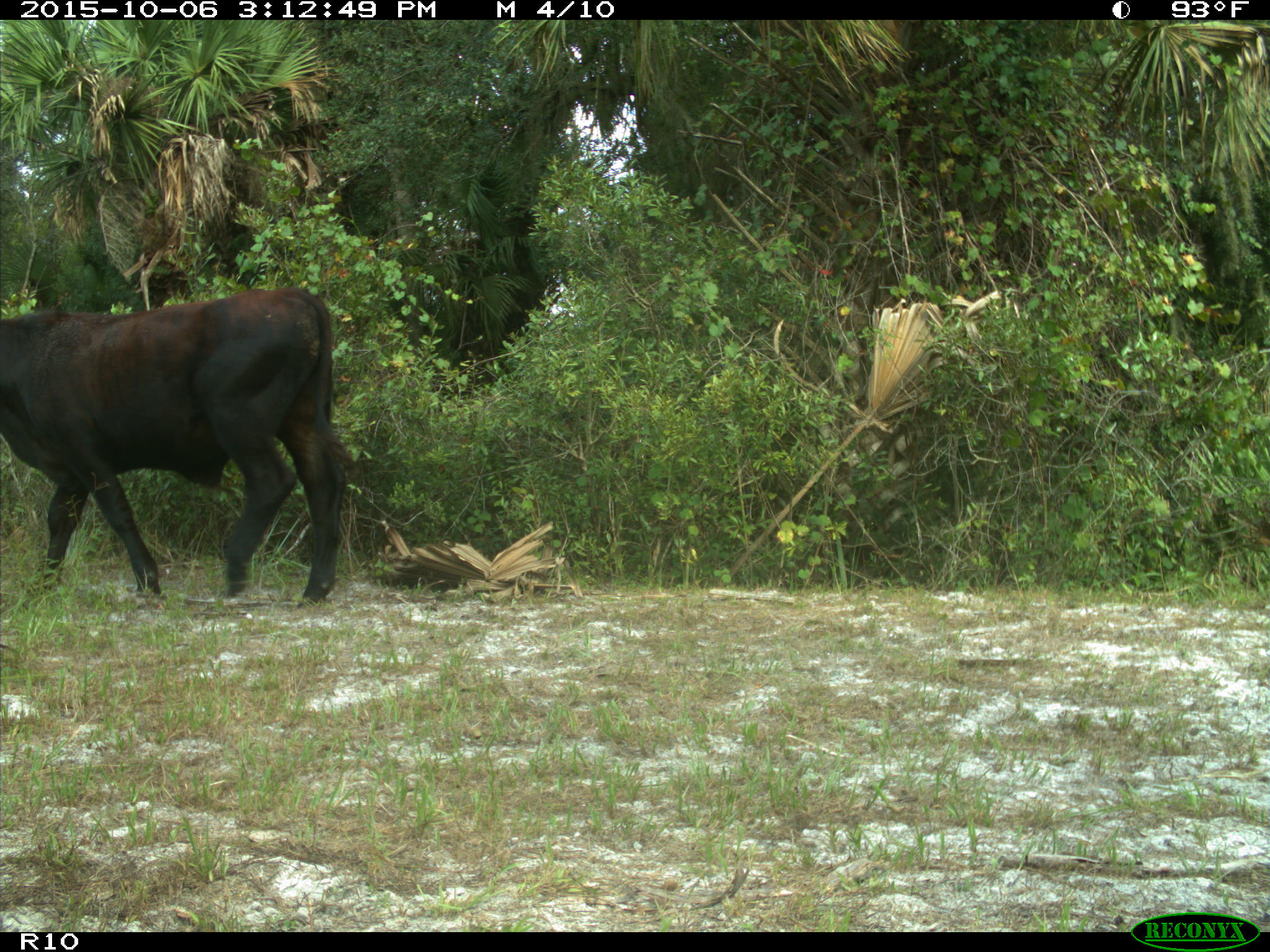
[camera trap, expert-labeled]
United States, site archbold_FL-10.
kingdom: Animalia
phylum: Chordata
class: Mammalia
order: Artiodactyla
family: Bovidae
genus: Bos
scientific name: Bos taurus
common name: domestic cow